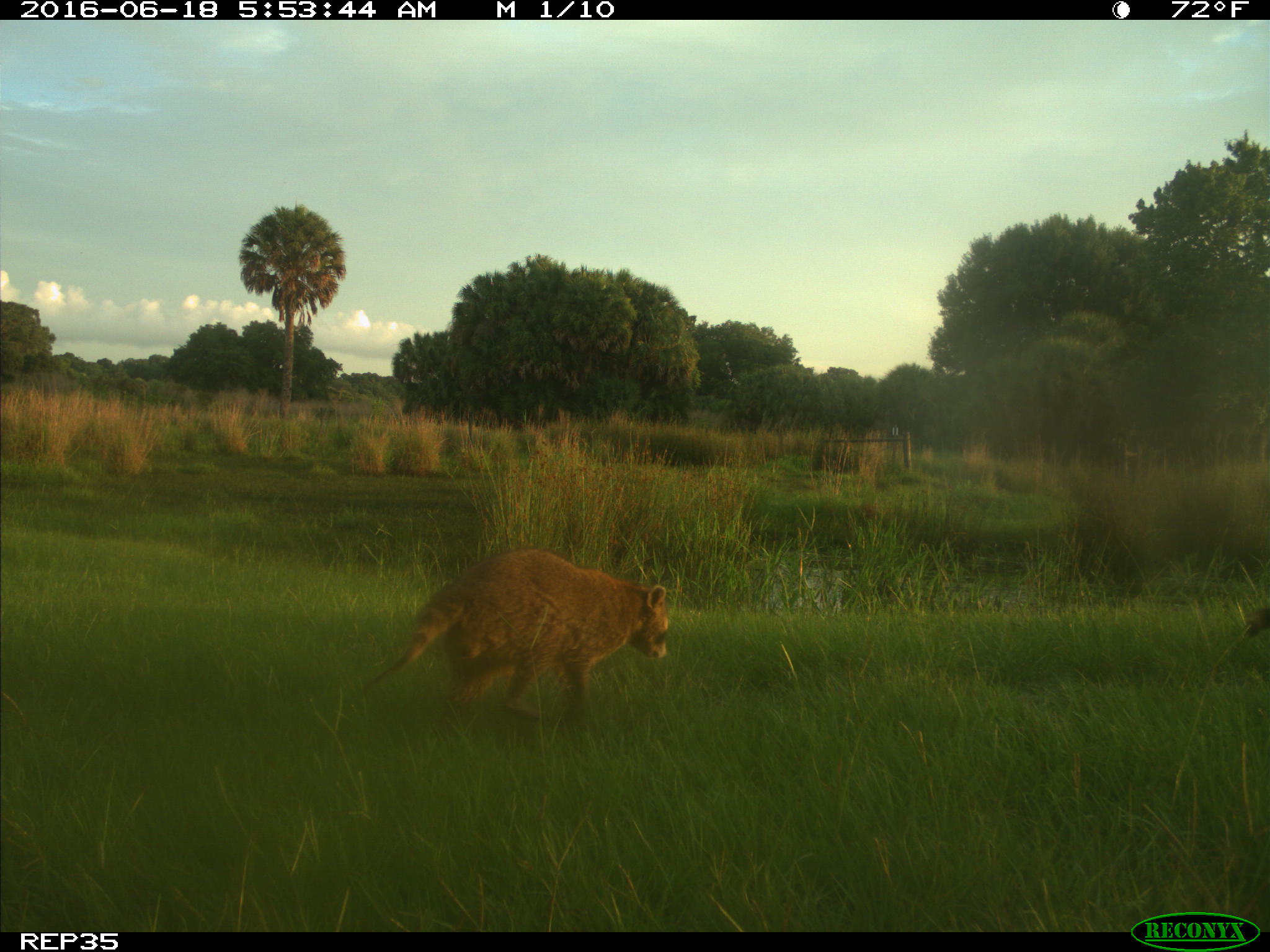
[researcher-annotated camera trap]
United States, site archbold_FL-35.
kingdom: Animalia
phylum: Chordata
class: Mammalia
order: Carnivora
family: Procyonidae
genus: Procyon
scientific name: Procyon lotor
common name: common raccoon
Procyon lotor (common raccoon).